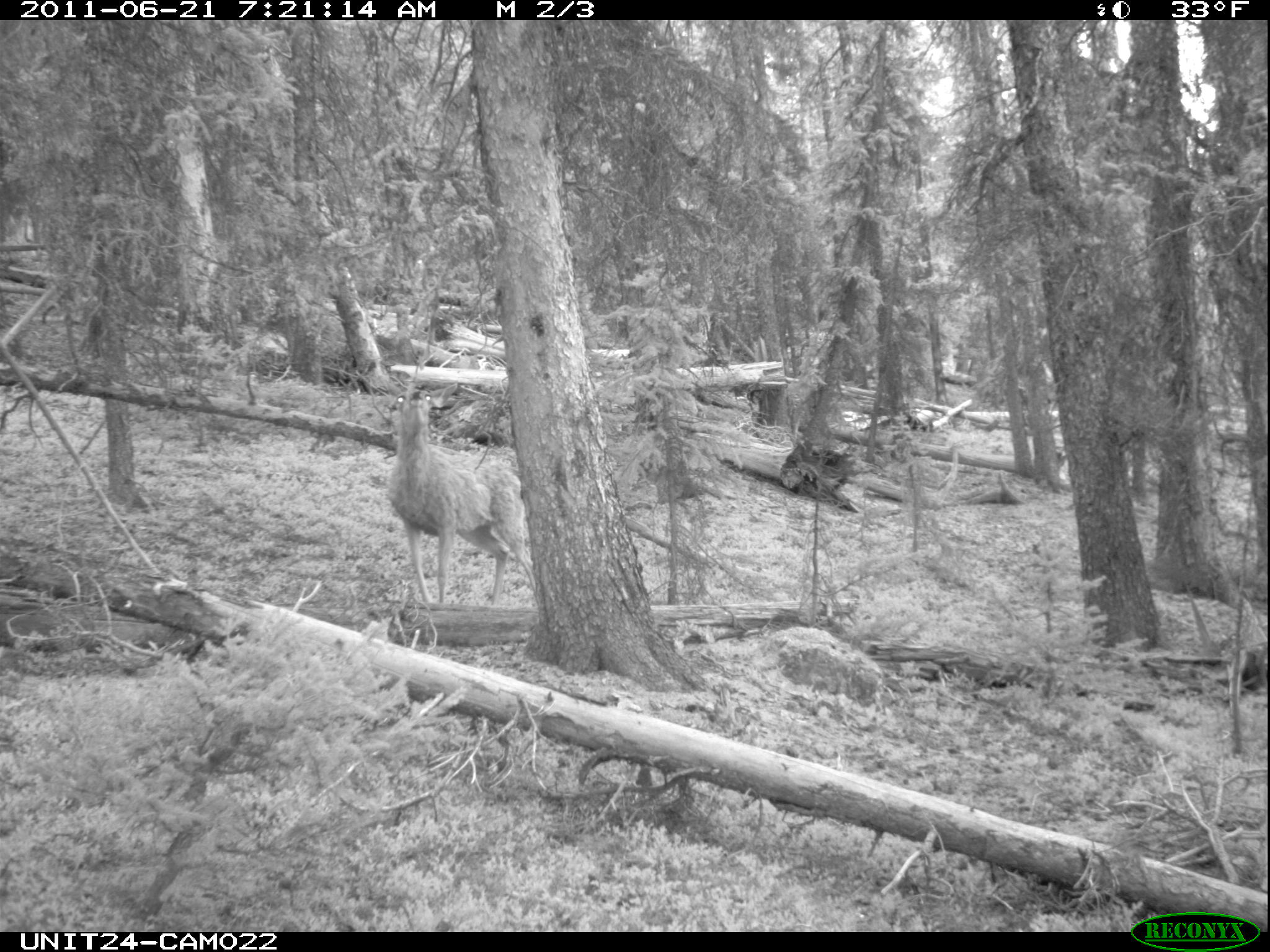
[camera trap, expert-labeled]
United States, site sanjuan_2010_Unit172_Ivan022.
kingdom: Animalia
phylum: Chordata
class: Mammalia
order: Artiodactyla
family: Cervidae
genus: Odocoileus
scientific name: Odocoileus hemionus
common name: mule deer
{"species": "Odocoileus hemionus (mule deer)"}